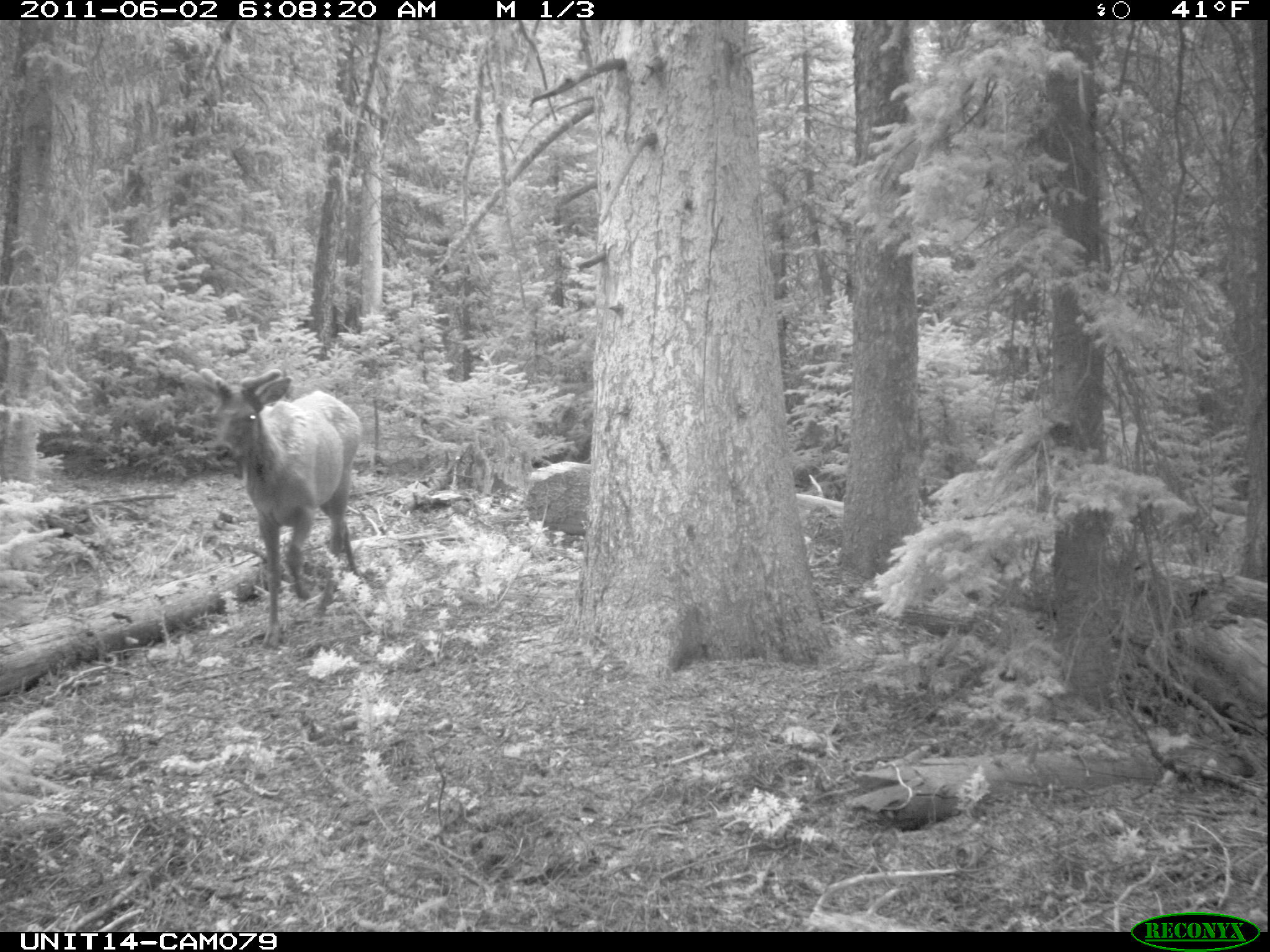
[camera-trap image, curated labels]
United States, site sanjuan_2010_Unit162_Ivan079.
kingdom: Animalia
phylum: Chordata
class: Mammalia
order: Artiodactyla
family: Cervidae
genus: Cervus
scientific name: Cervus elaphus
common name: red deer